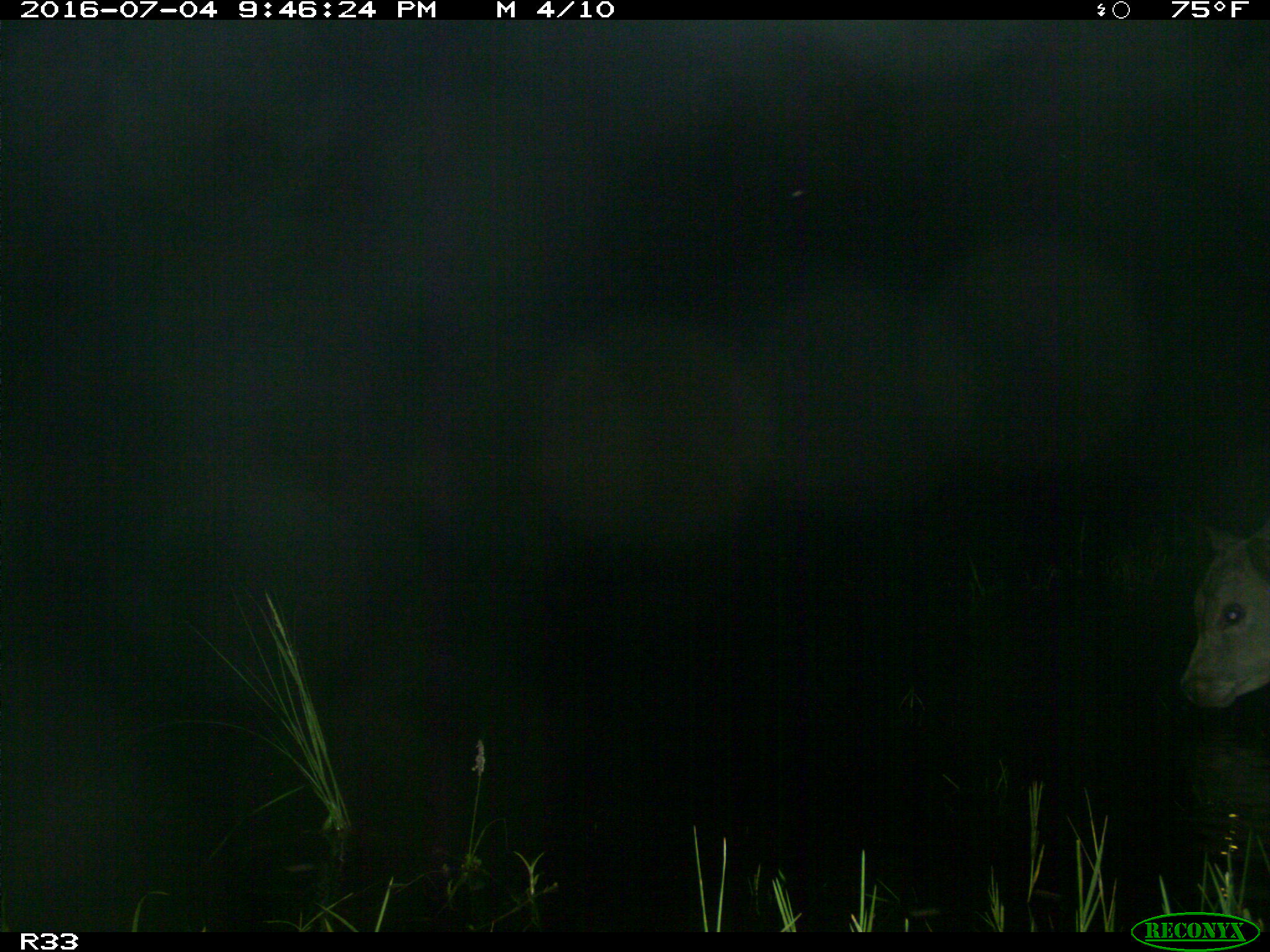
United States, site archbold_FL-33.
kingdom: Animalia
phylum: Chordata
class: Mammalia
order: Artiodactyla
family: Bovidae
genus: Bos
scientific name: Bos taurus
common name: domestic cow